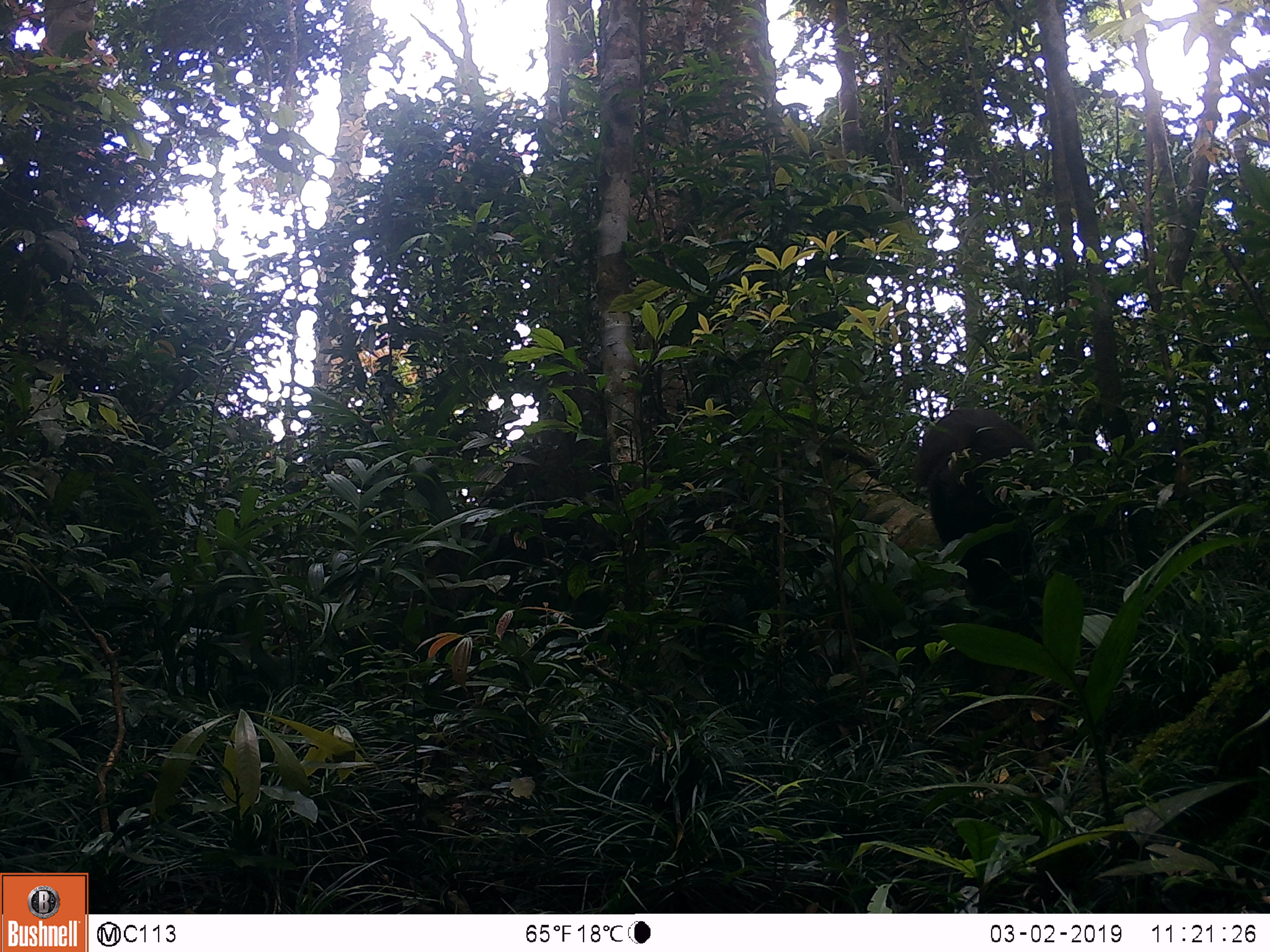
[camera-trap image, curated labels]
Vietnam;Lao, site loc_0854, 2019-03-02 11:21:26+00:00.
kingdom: Animalia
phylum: Chordata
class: Mammalia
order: Primates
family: Cercopithecidae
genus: Macaca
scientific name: Macaca arctoides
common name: stump-tailed macaque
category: stump tailed macaque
Stump tailed macaque (stump-tailed macaque) (Macaca arctoides). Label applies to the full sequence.